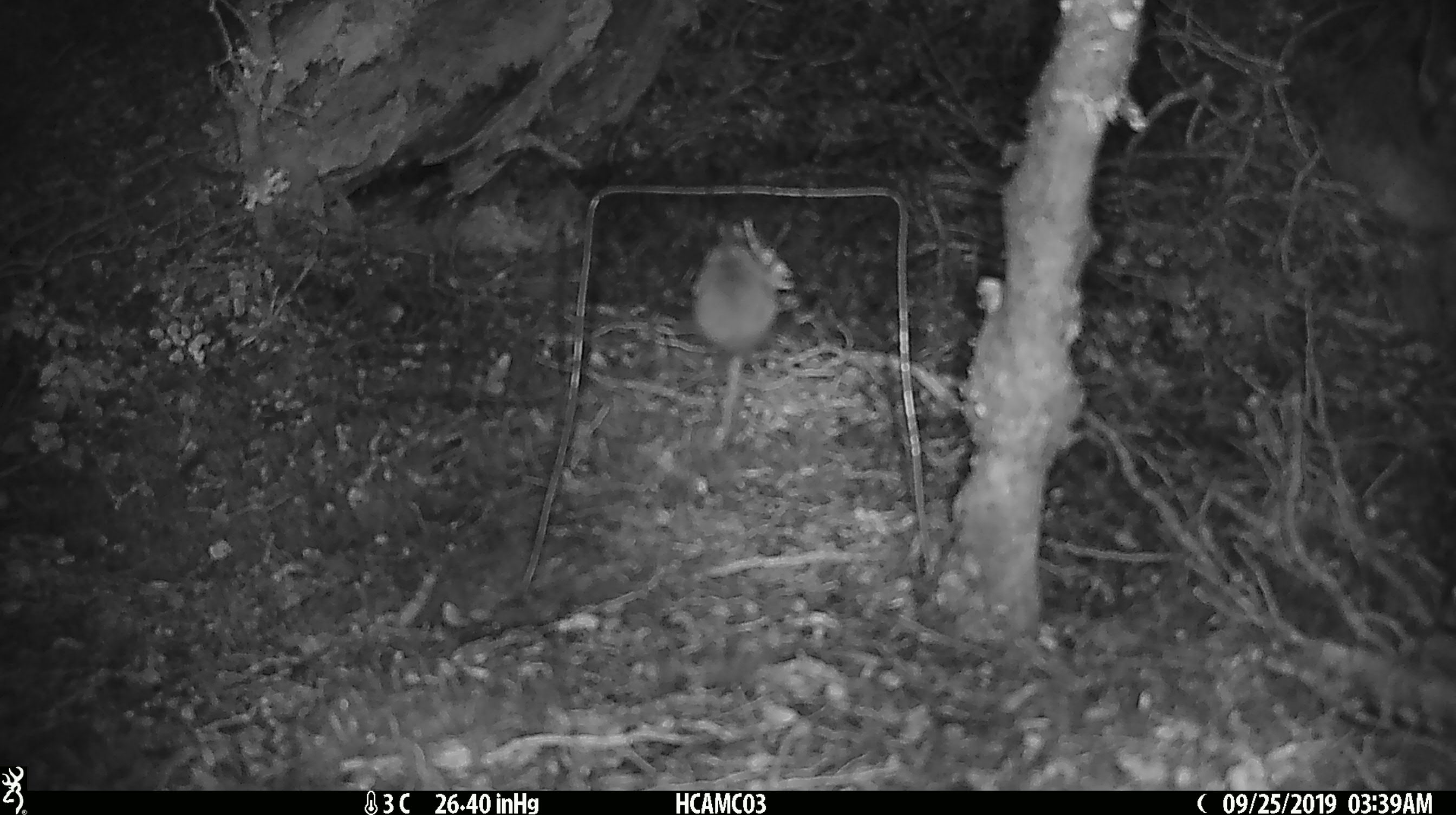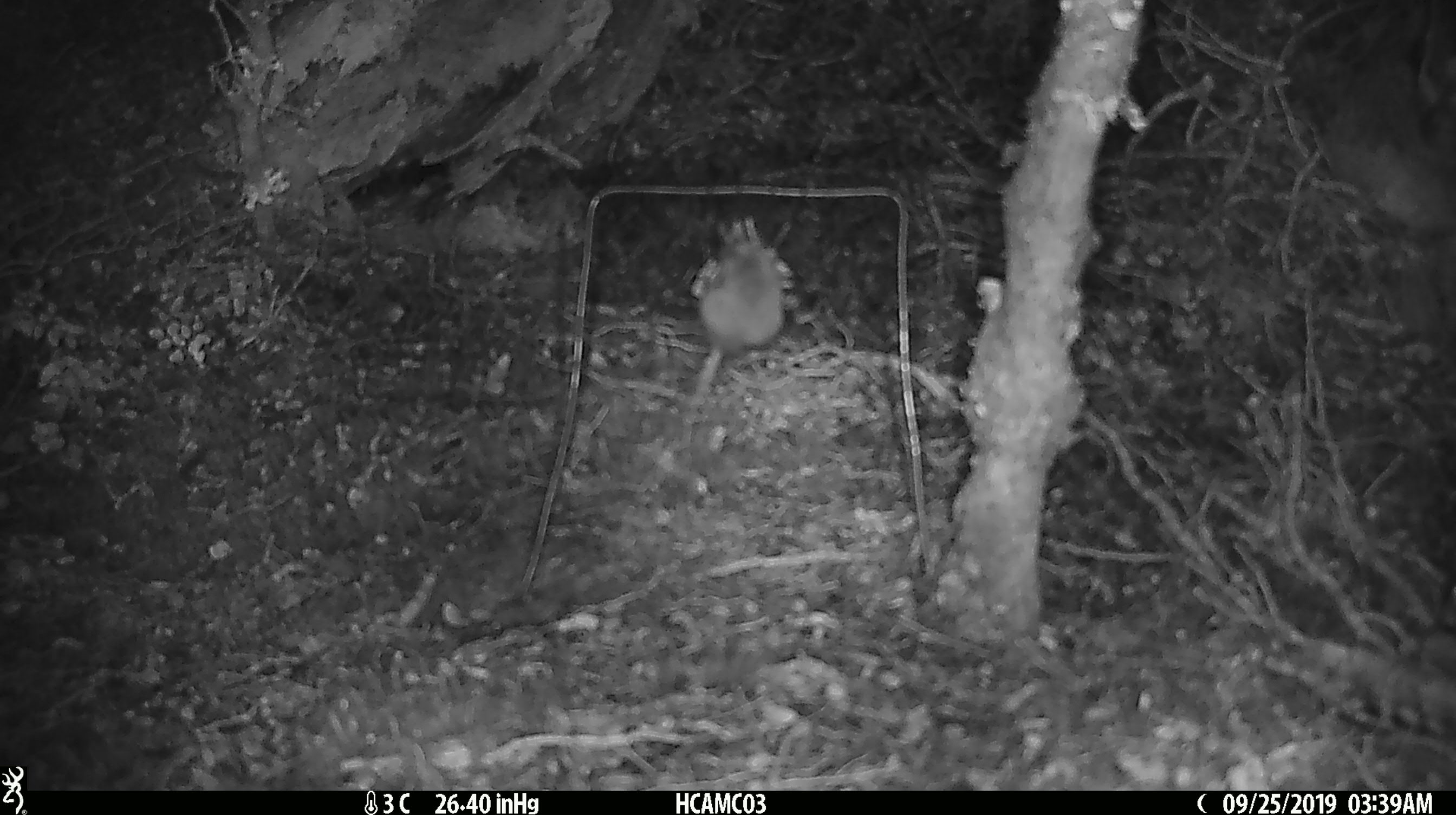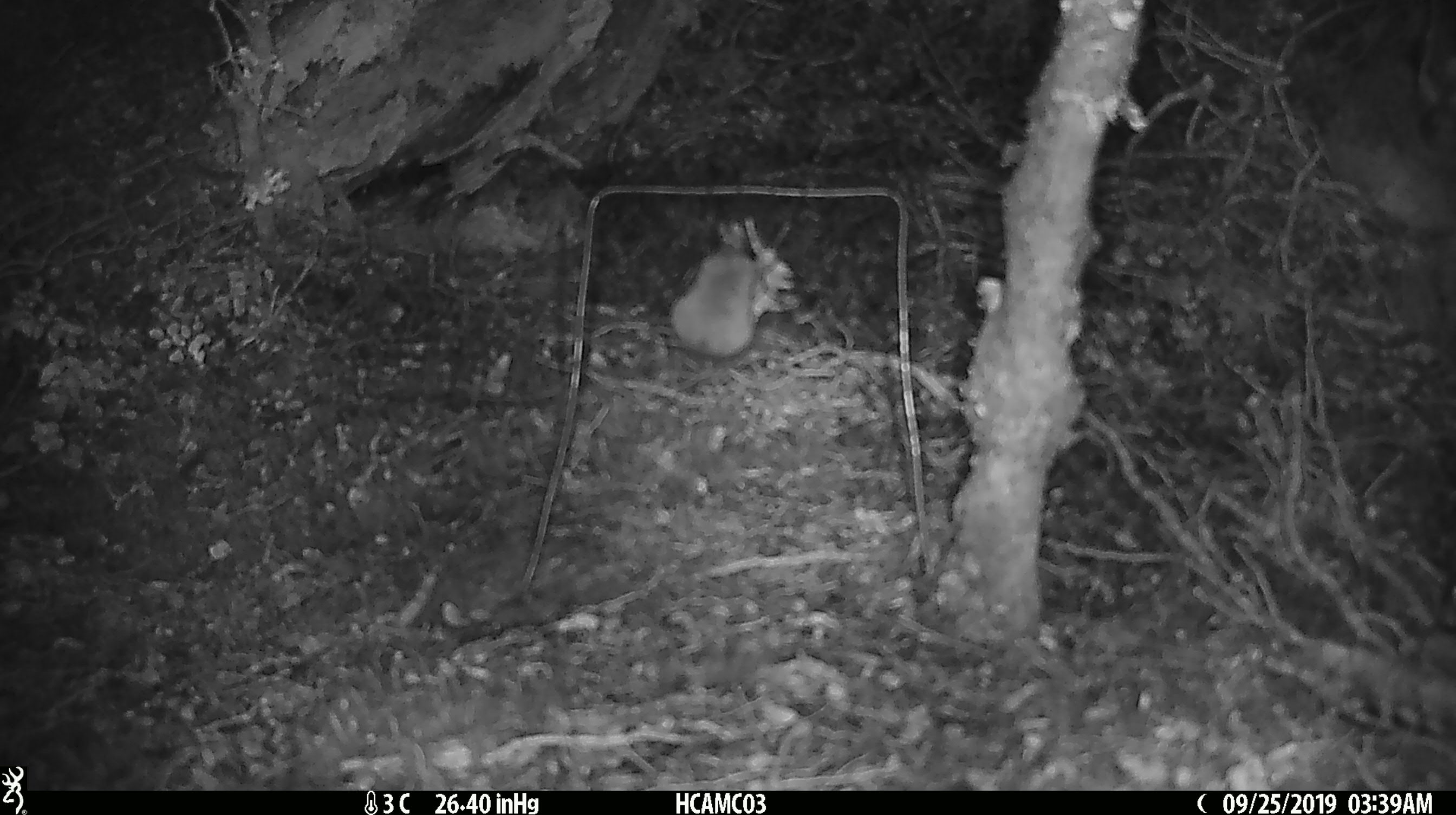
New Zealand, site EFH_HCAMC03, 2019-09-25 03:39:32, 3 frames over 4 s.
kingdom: Animalia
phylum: Chordata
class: Mammalia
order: Rodentia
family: Muridae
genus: Mus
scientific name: Mus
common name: mouse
Mouse (Mus).